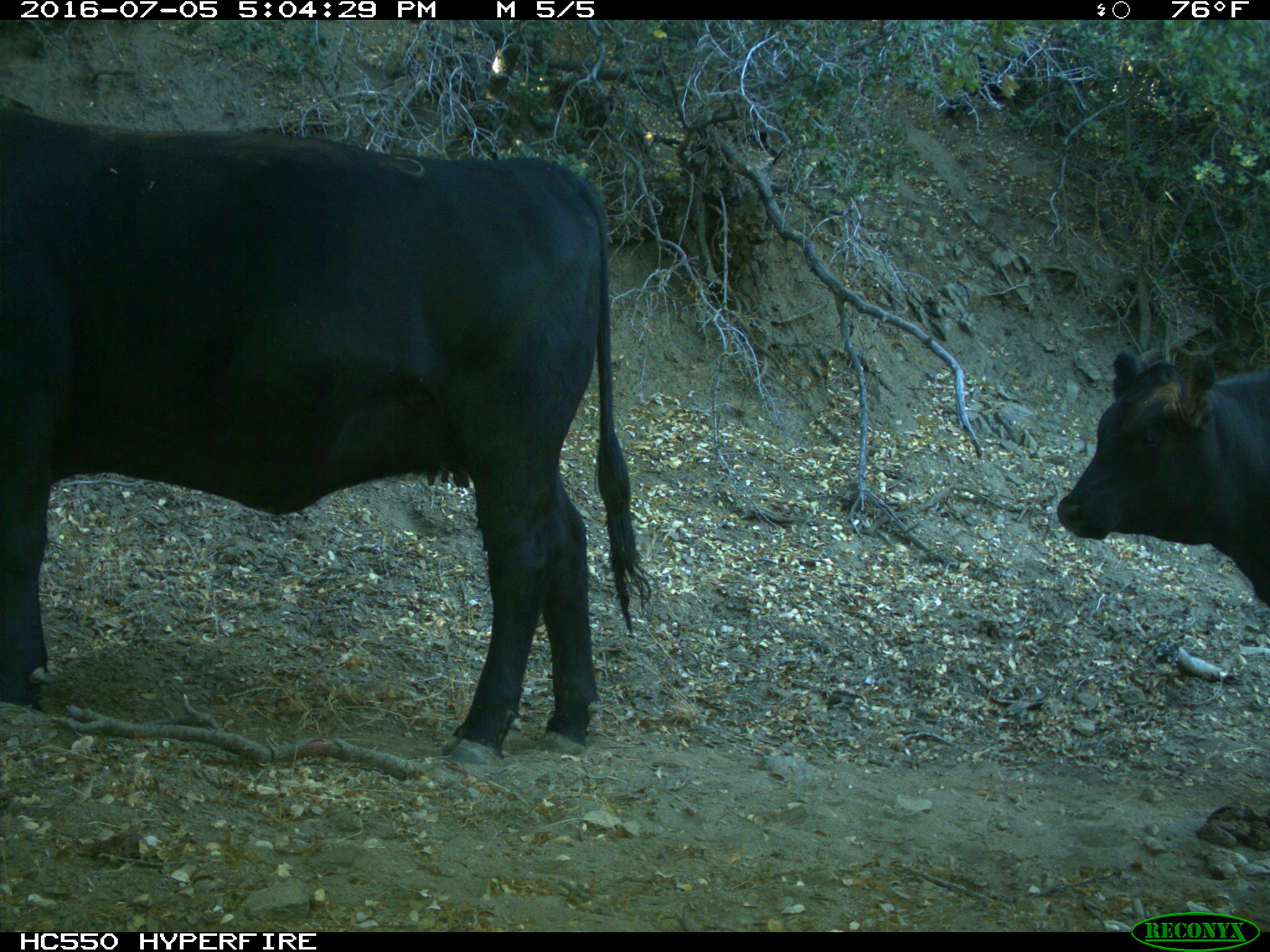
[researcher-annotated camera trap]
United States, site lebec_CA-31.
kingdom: Animalia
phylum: Chordata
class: Mammalia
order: Artiodactyla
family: Bovidae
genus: Bos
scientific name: Bos taurus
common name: domestic cow